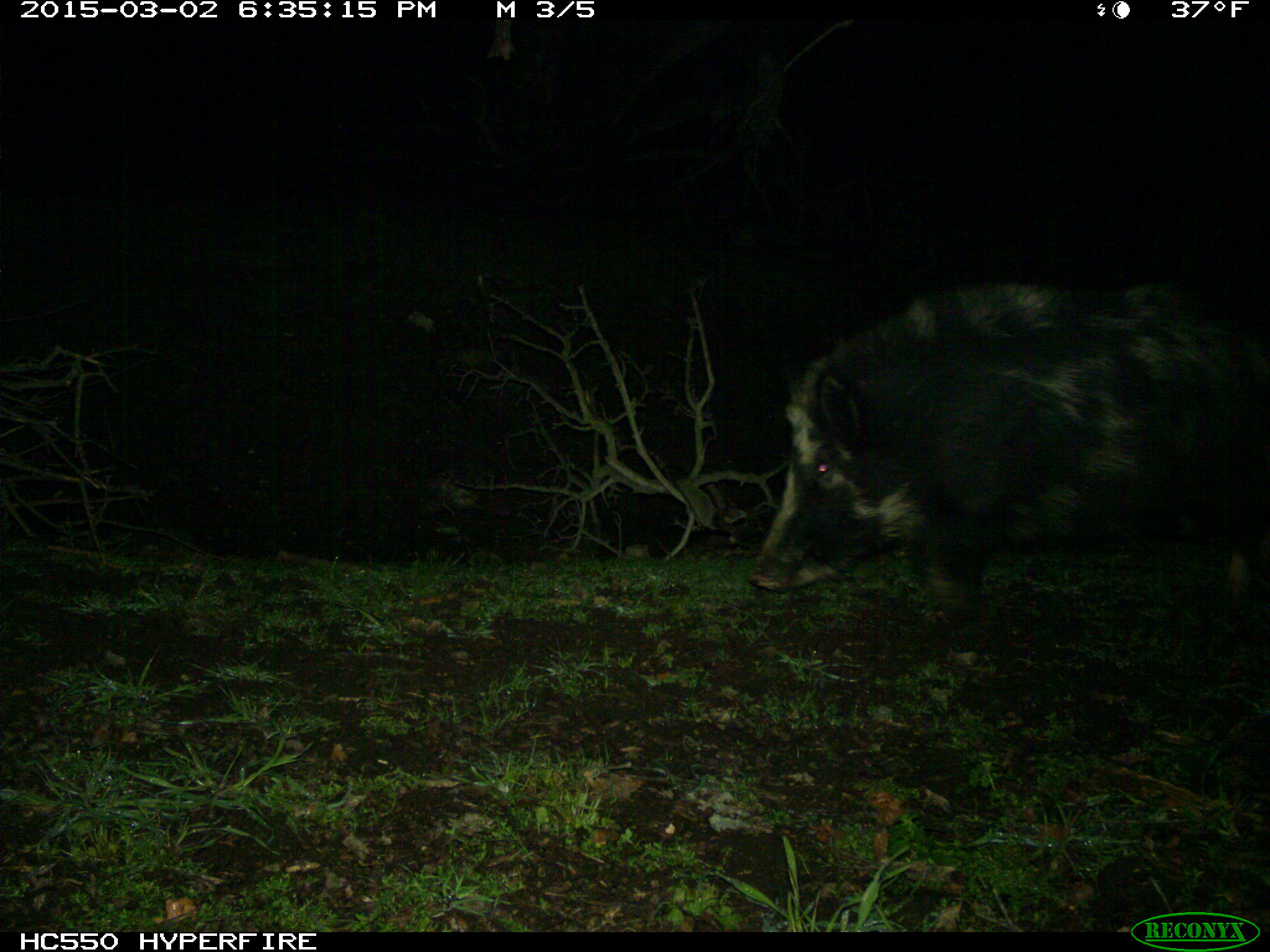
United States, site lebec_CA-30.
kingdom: Animalia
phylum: Chordata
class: Mammalia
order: Artiodactyla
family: Suidae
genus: Sus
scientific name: Sus scrofa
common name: wild boar